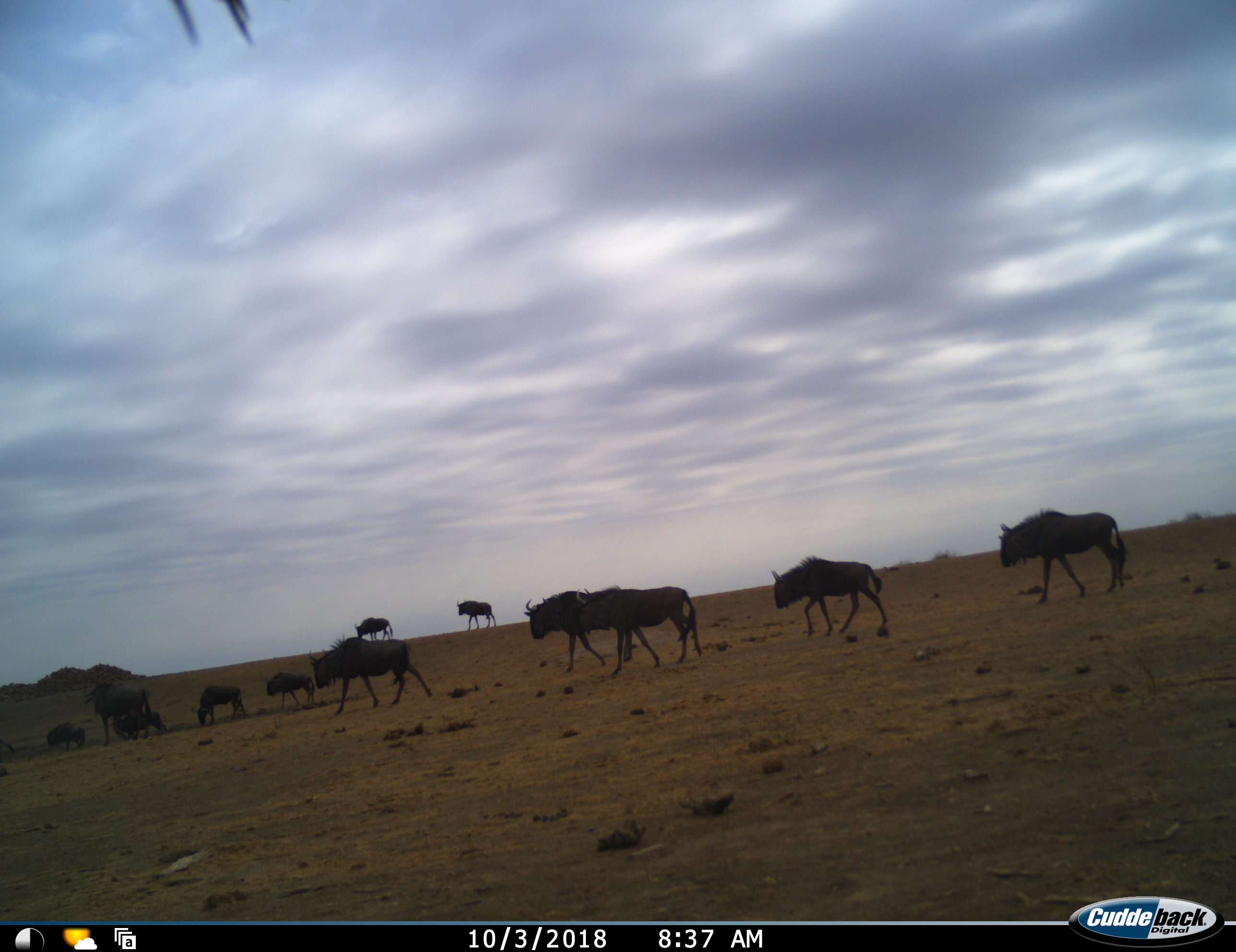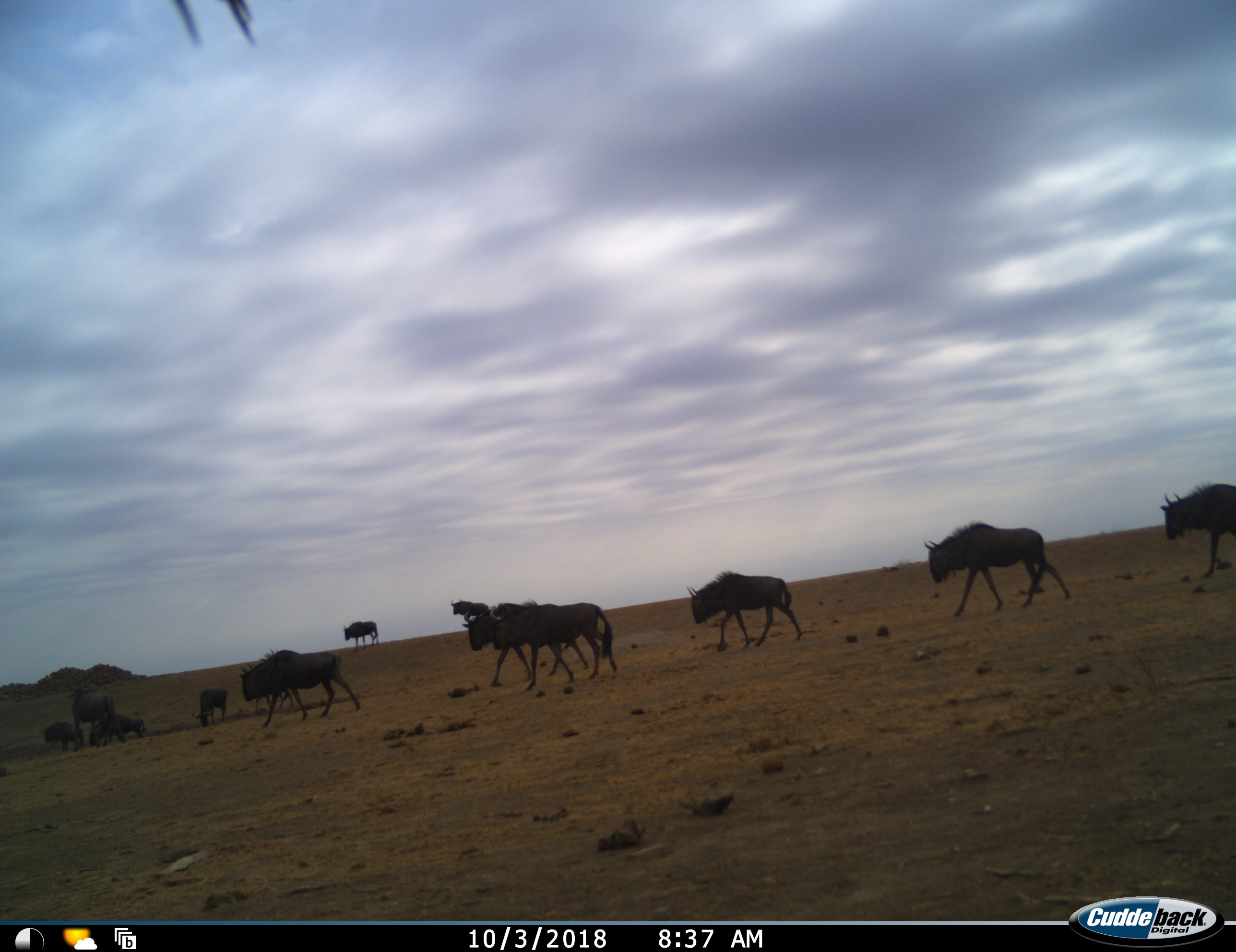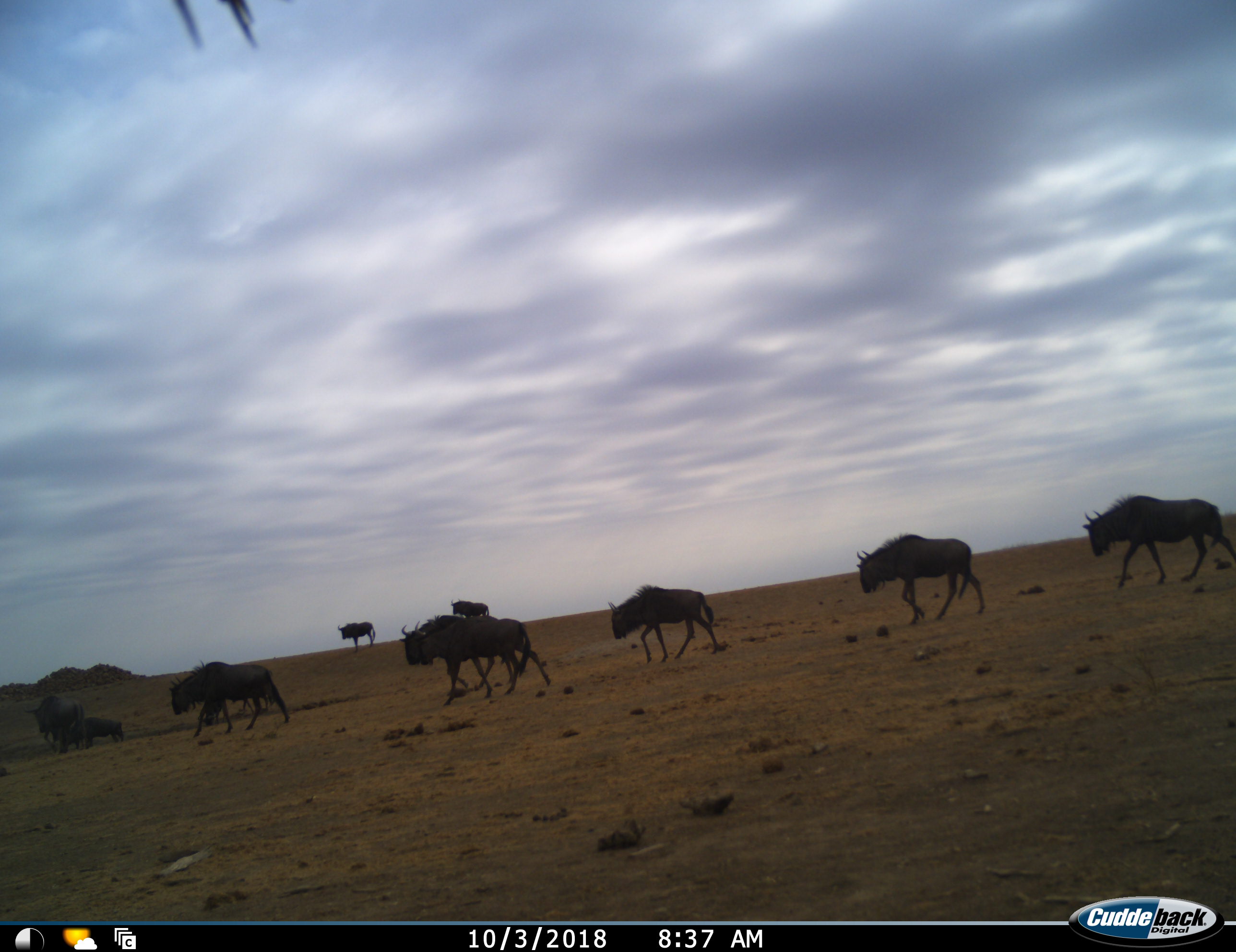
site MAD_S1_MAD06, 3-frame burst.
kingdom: Animalia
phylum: Chordata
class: Mammalia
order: Artiodactyla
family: Bovidae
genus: Connochaetes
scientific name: Connochaetes taurinus taurinus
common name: blue wildebeest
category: wildebeestblue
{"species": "wildebeestblue (blue wildebeest) (Connochaetes taurinus taurinus)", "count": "11-50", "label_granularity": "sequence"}